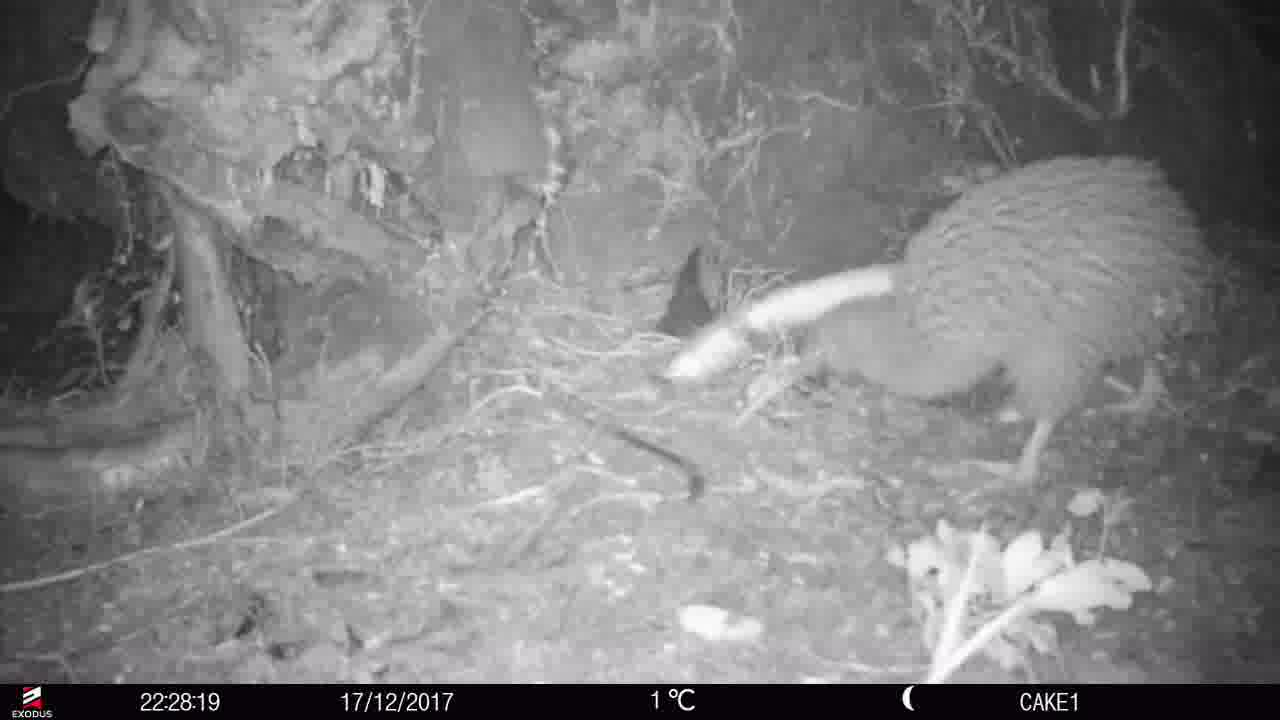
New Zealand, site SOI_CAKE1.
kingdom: Animalia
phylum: Chordata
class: Aves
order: Apterygiformes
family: Apterygidae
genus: Apteryx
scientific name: Apteryx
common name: kiwi